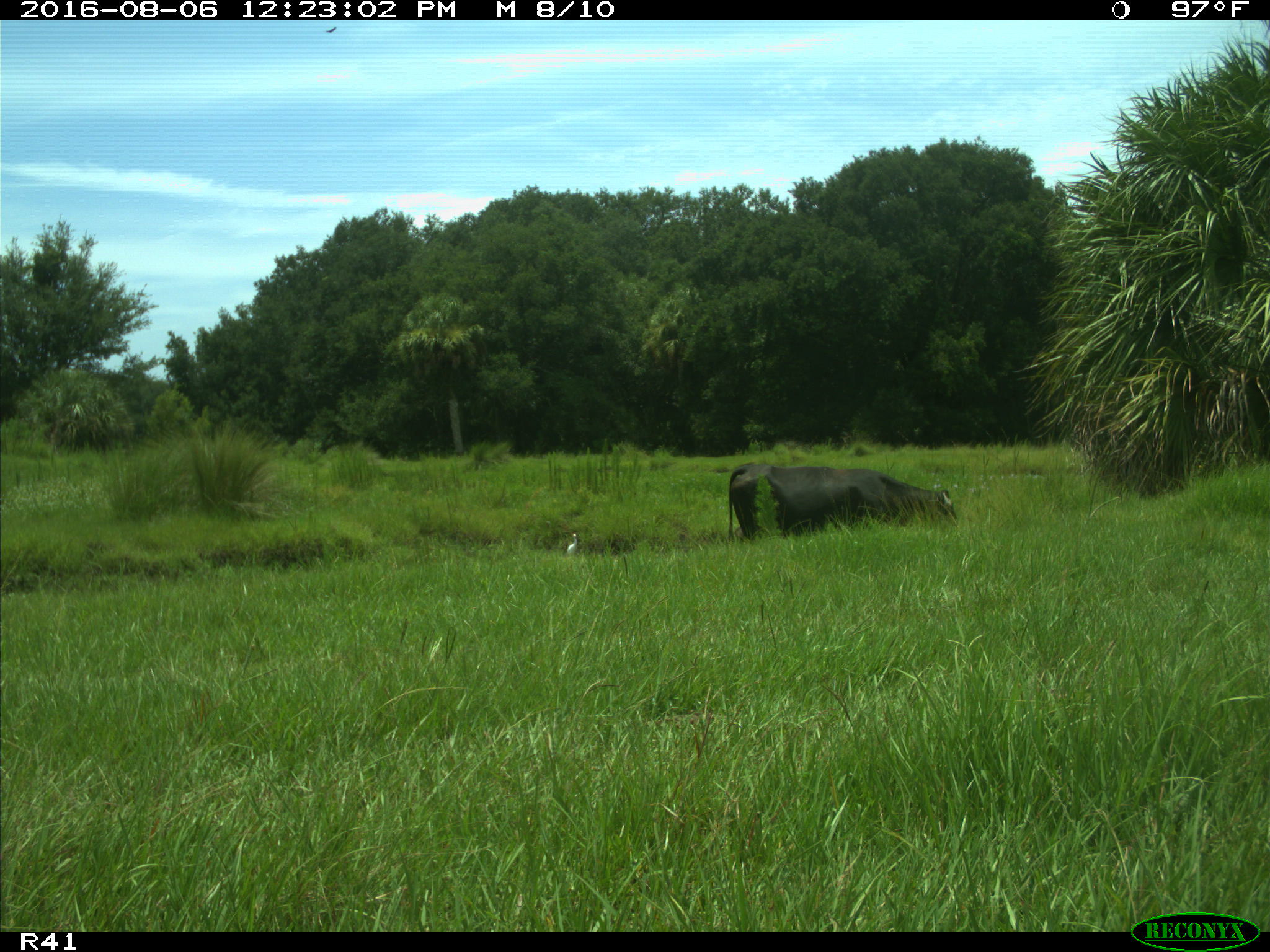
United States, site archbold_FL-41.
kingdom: Animalia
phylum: Chordata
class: Mammalia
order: Artiodactyla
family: Bovidae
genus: Bos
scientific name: Bos taurus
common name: domestic cow